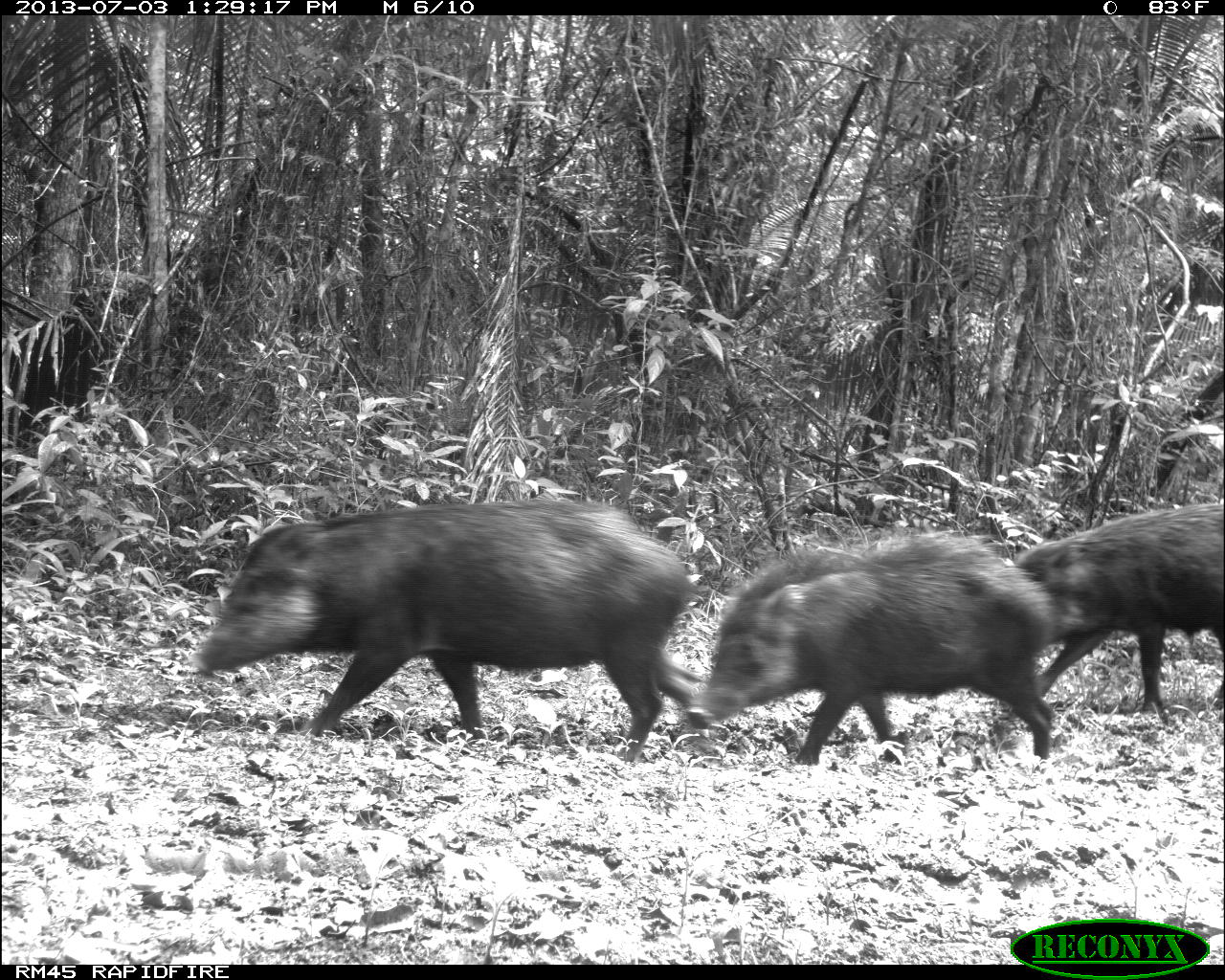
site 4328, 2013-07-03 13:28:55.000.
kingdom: Animalia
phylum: Chordata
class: Mammalia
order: Artiodactyla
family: Tayassuidae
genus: Tayassu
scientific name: Tayassu pecari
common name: white-lipped peccary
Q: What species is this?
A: Tayassu pecari (white-lipped peccary).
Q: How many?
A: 10.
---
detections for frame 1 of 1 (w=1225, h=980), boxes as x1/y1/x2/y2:
tayassu pecari: 196/498/709/765; 683/534/1062/769; 1011/502/1225/713